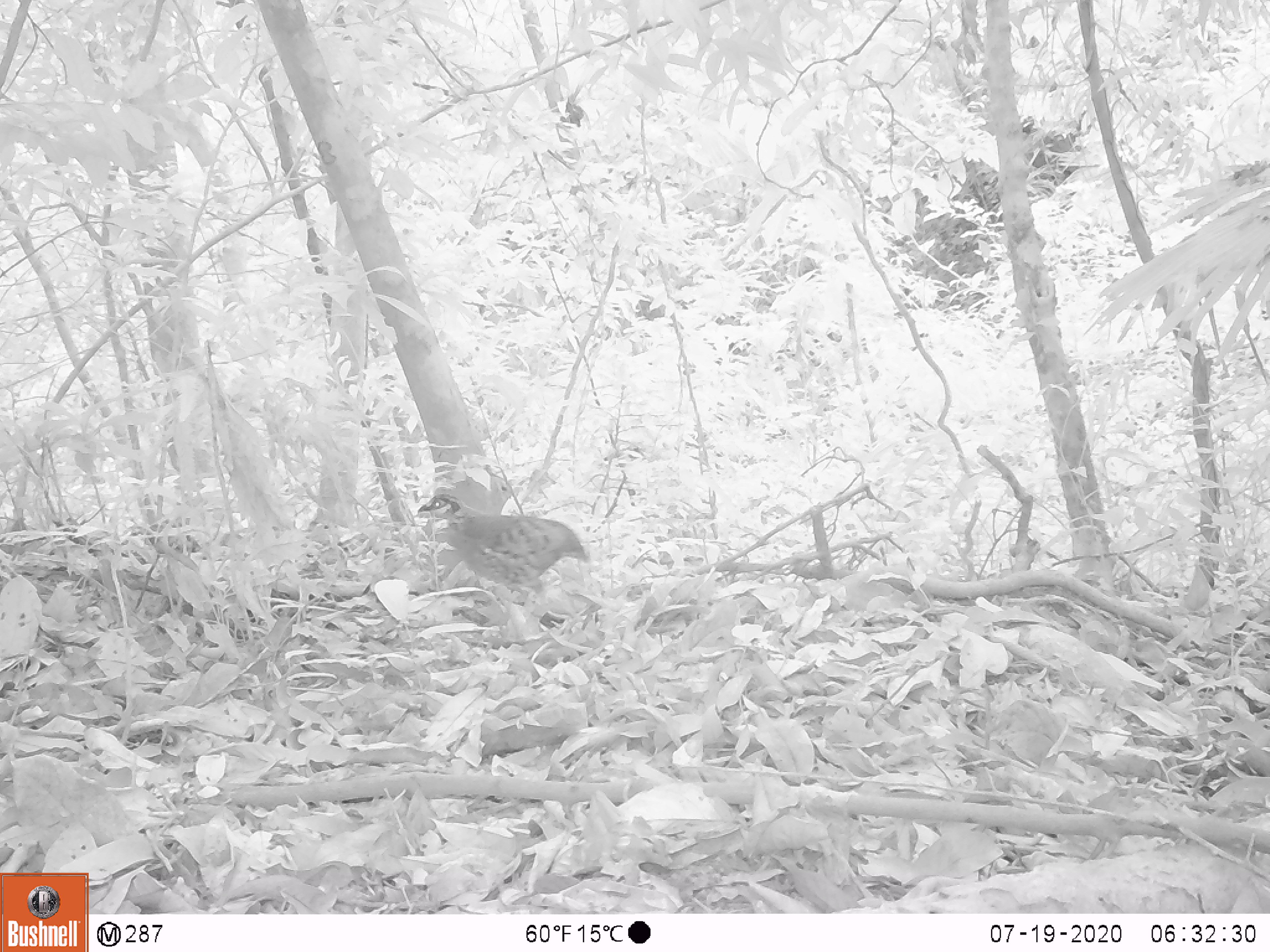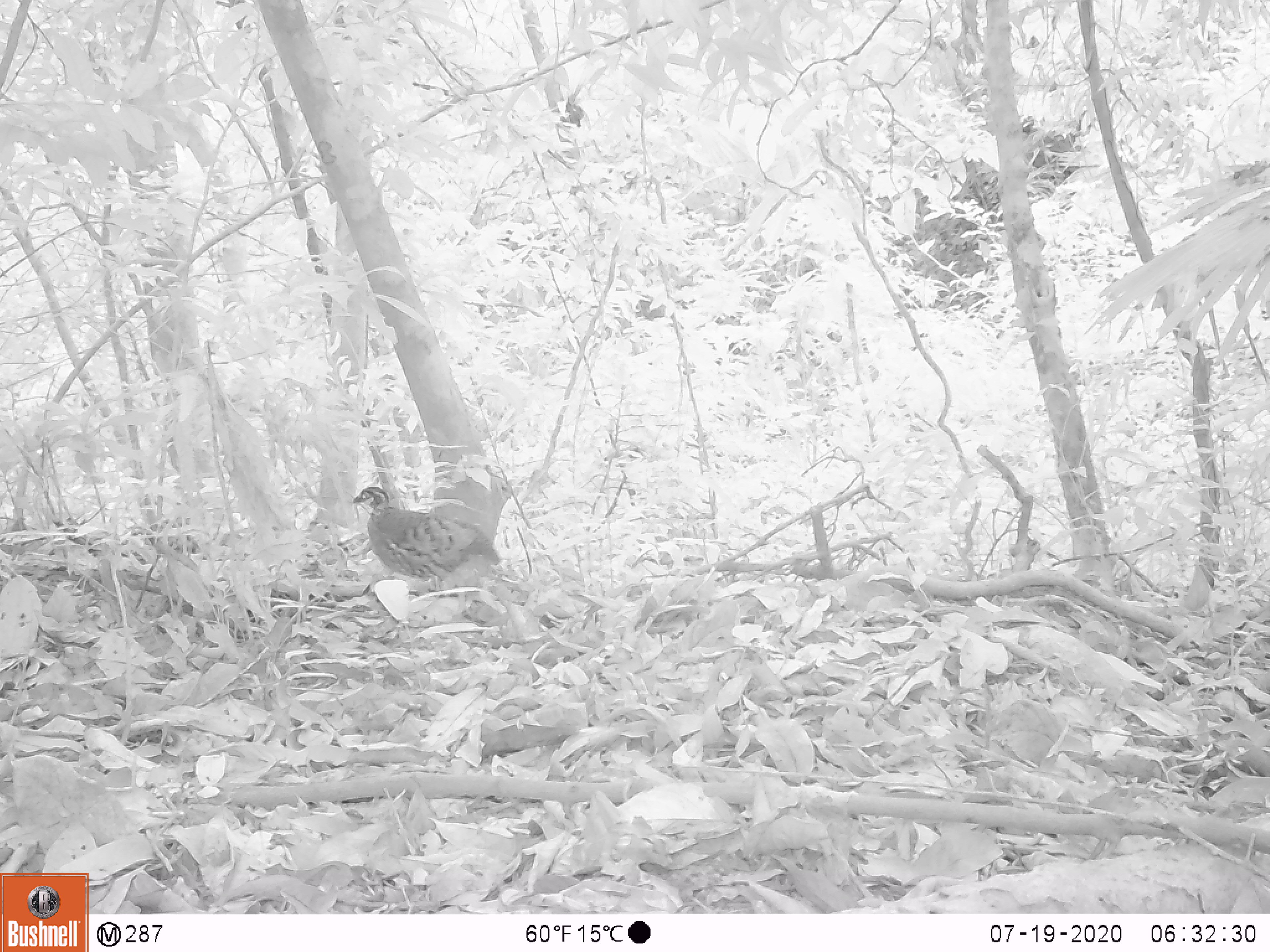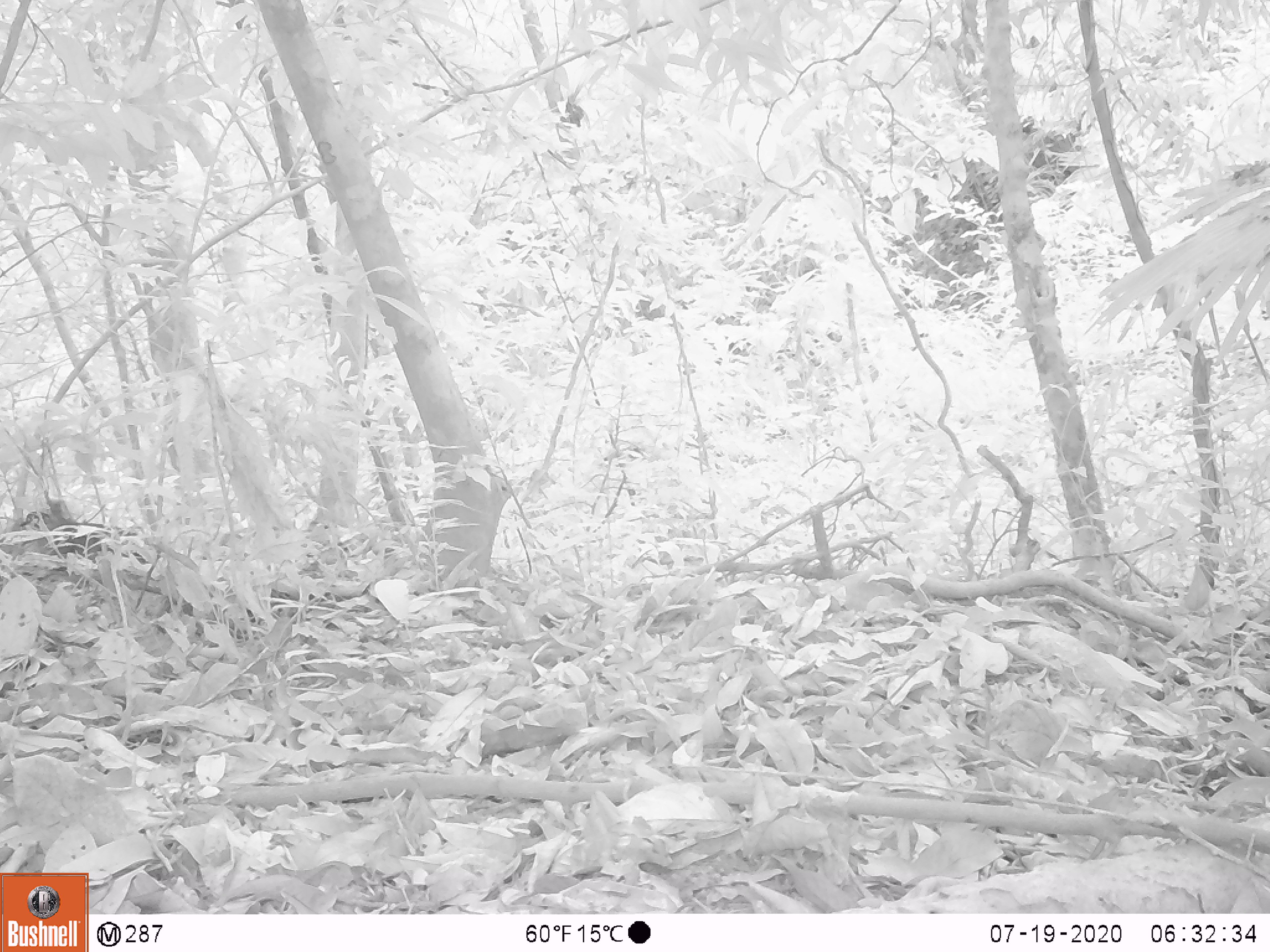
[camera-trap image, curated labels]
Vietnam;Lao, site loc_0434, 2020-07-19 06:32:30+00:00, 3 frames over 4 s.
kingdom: Animalia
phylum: Chordata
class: Aves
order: Galliformes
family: Phasianidae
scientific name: Phasianidae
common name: partridge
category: unidentified partridge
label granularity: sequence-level